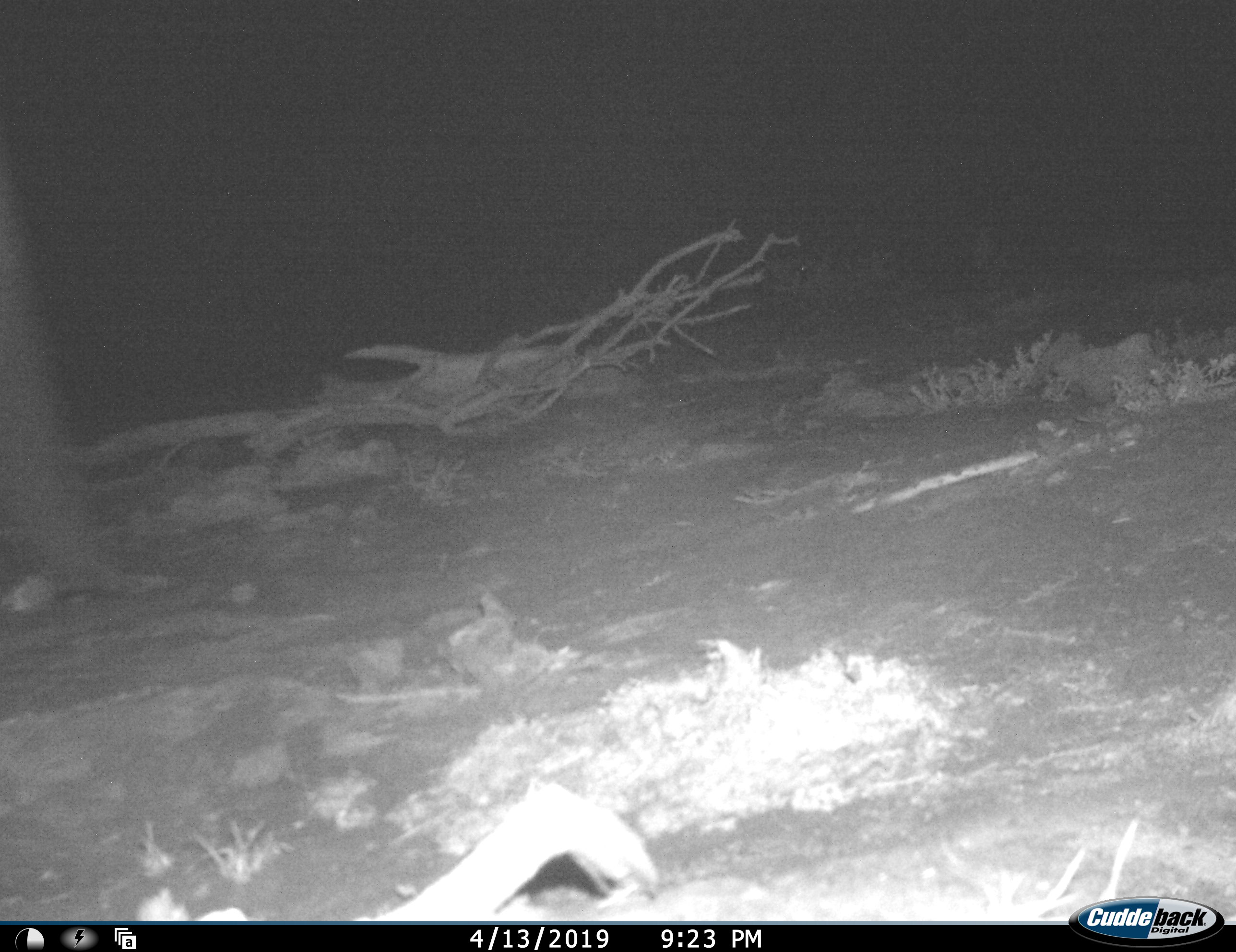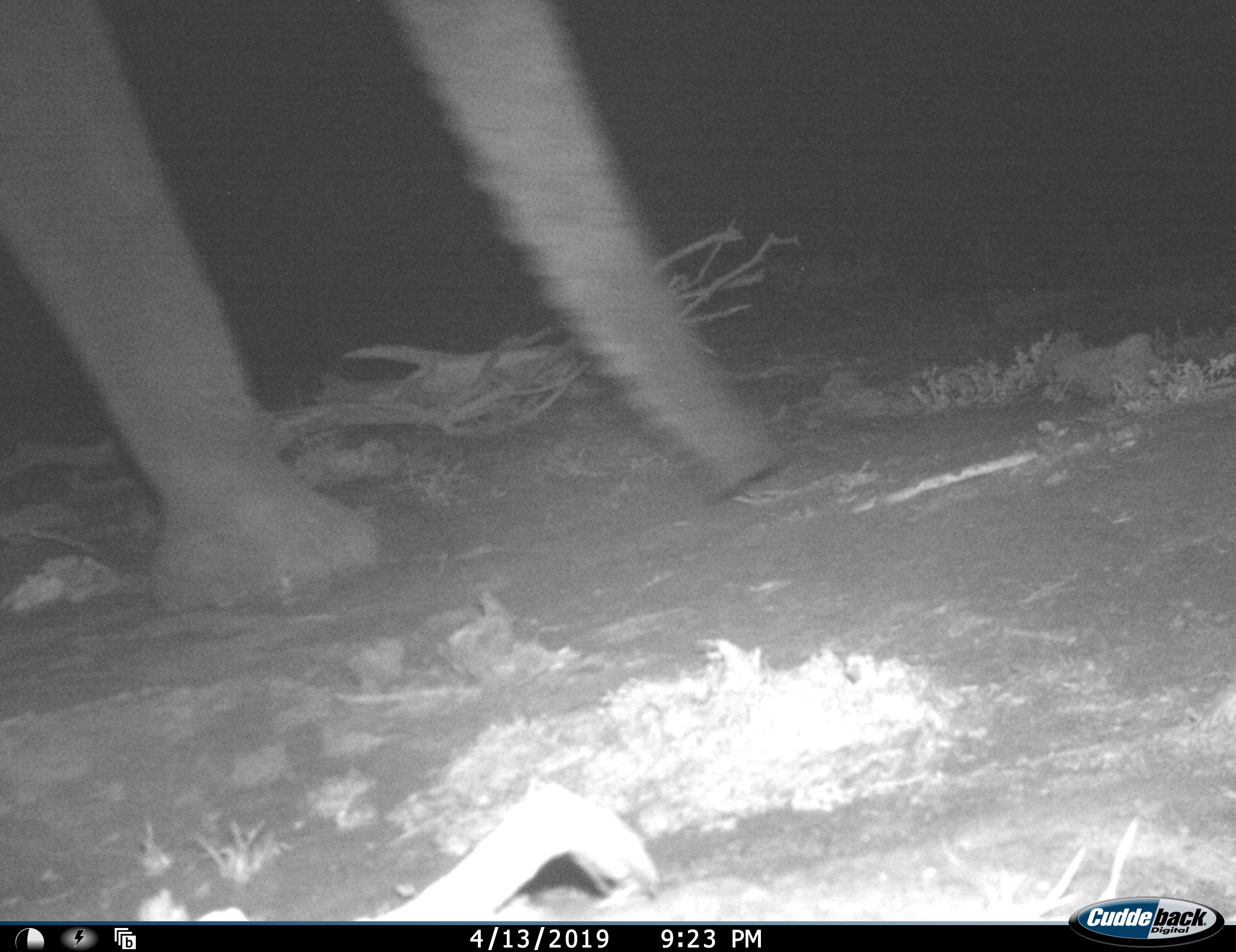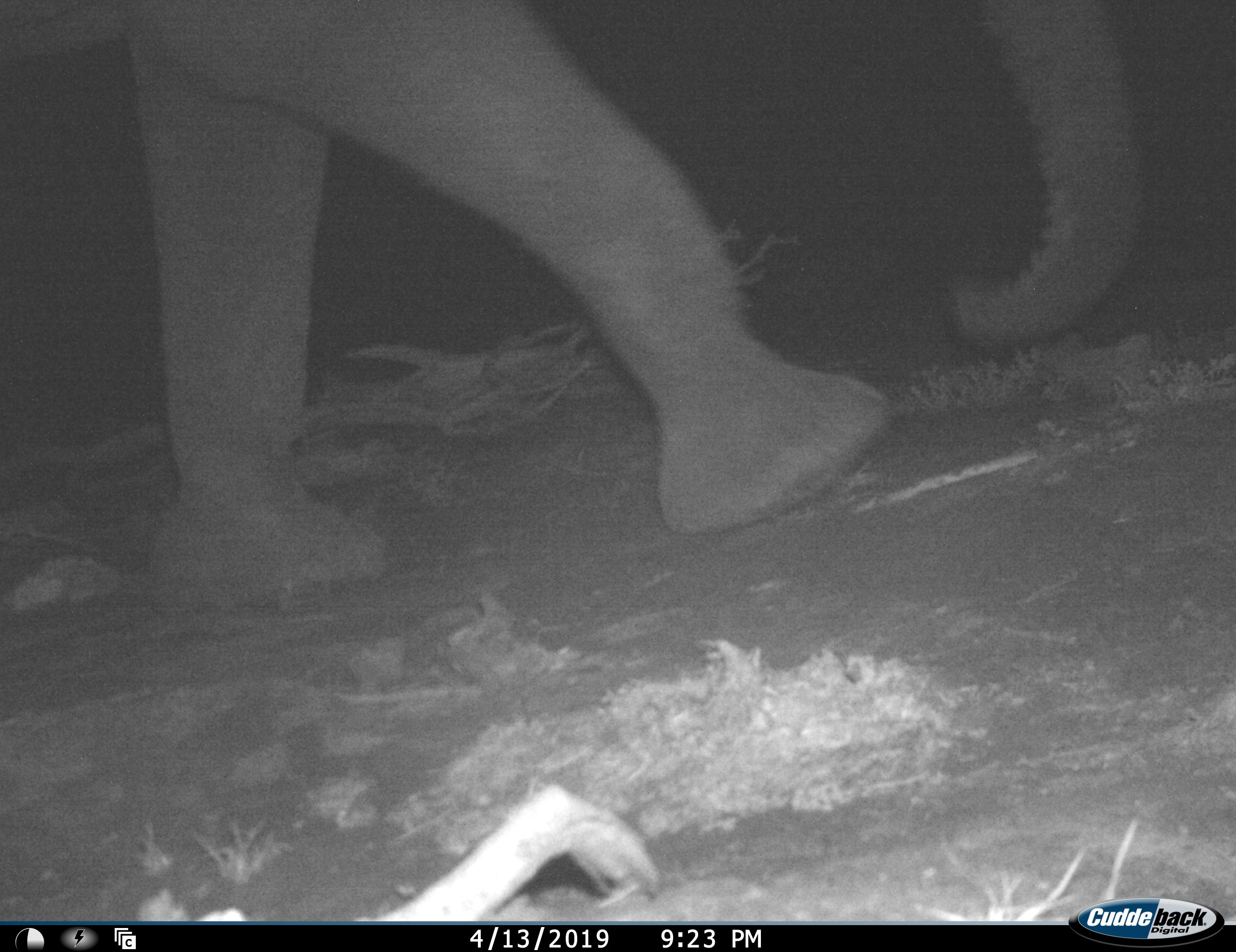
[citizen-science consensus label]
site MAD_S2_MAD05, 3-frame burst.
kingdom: Animalia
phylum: Chordata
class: Mammalia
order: Proboscidea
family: Elephantidae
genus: Loxodonta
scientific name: Loxodonta africana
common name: african bush elephant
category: elephant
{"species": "elephant (african bush elephant) (Loxodonta africana)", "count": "1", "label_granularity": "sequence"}